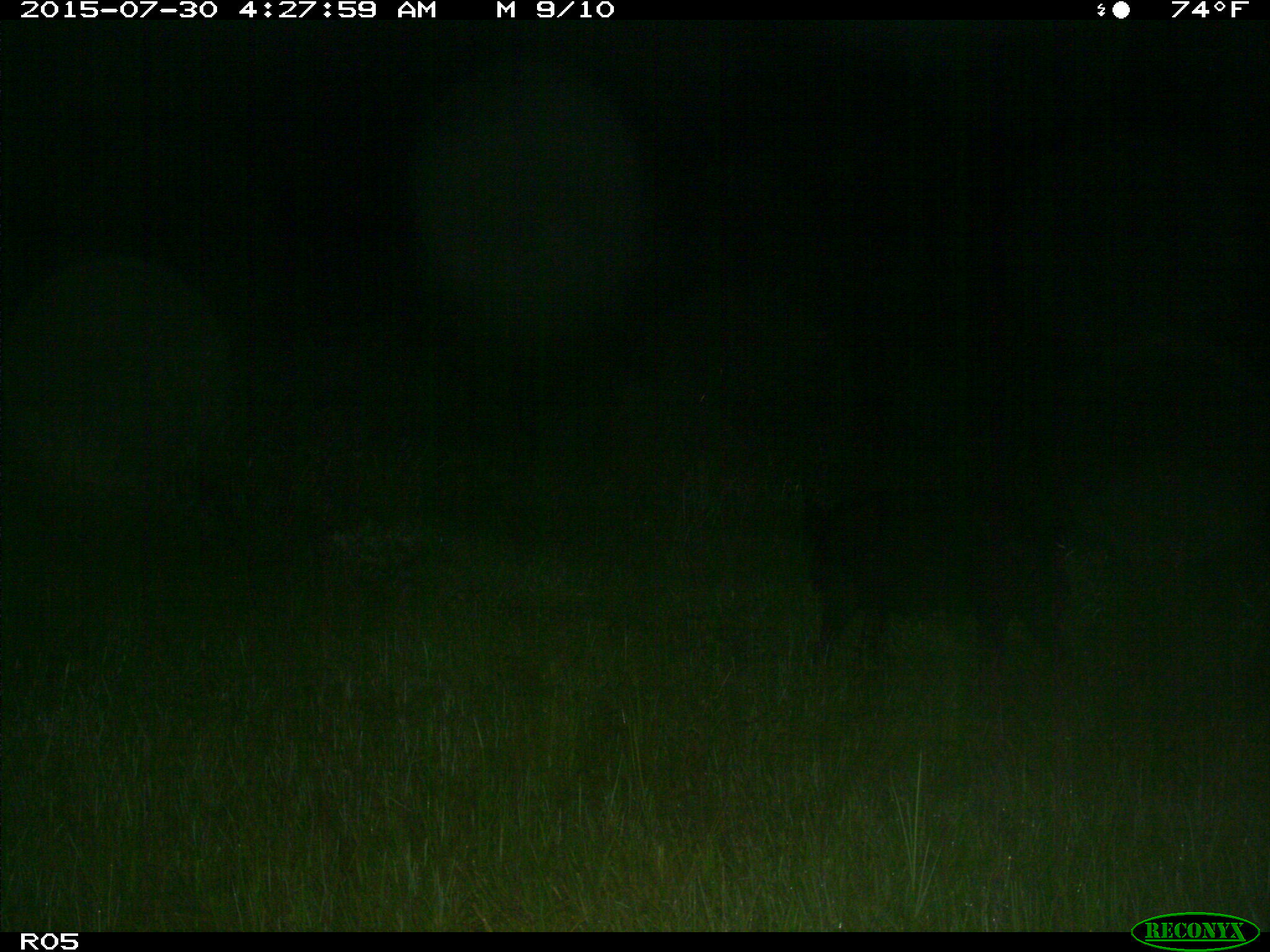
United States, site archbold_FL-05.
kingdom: Animalia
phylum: Chordata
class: Mammalia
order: Artiodactyla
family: Suidae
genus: Sus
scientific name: Sus scrofa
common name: wild boar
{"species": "Sus scrofa (wild boar)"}